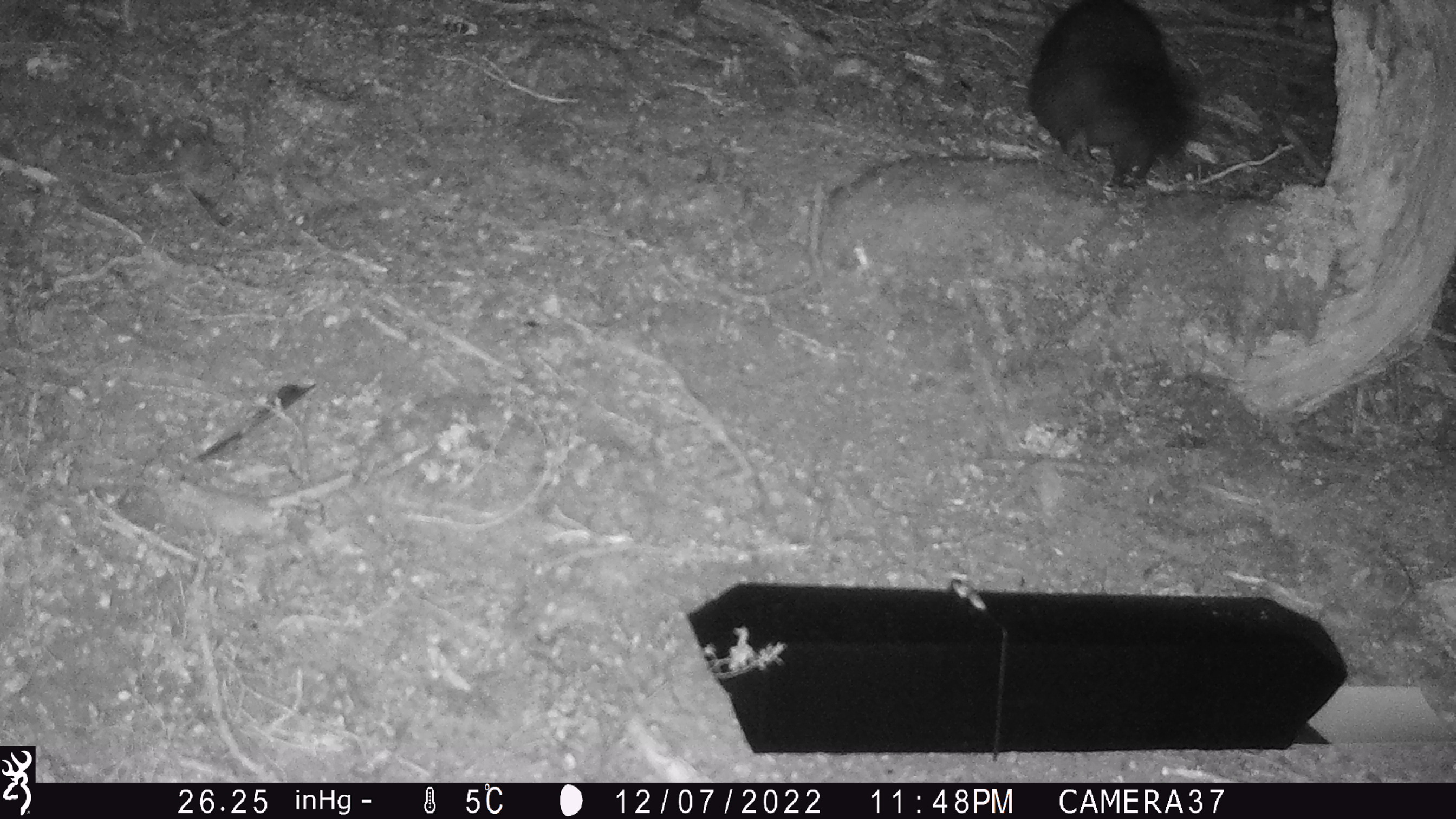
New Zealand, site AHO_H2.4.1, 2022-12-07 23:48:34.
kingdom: Animalia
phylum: Chordata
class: Mammalia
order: Diprotodontia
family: Phalangeridae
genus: Trichosurus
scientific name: Trichosurus vulpecula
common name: common brushtail possum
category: possum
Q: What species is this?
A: Possum (common brushtail possum) (Trichosurus vulpecula).